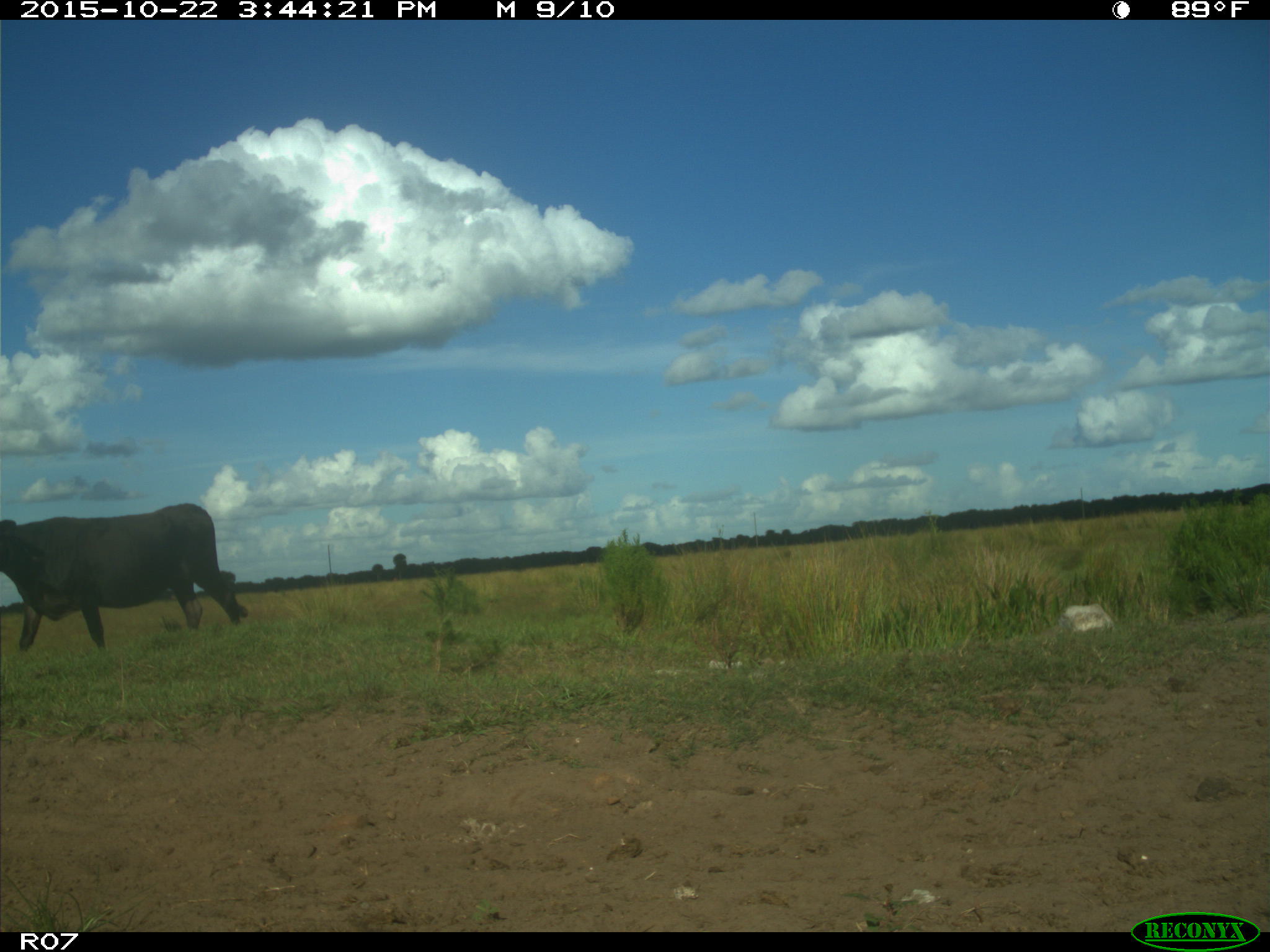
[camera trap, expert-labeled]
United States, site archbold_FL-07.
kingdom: Animalia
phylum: Chordata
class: Mammalia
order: Artiodactyla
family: Bovidae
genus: Bos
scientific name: Bos taurus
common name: domestic cow